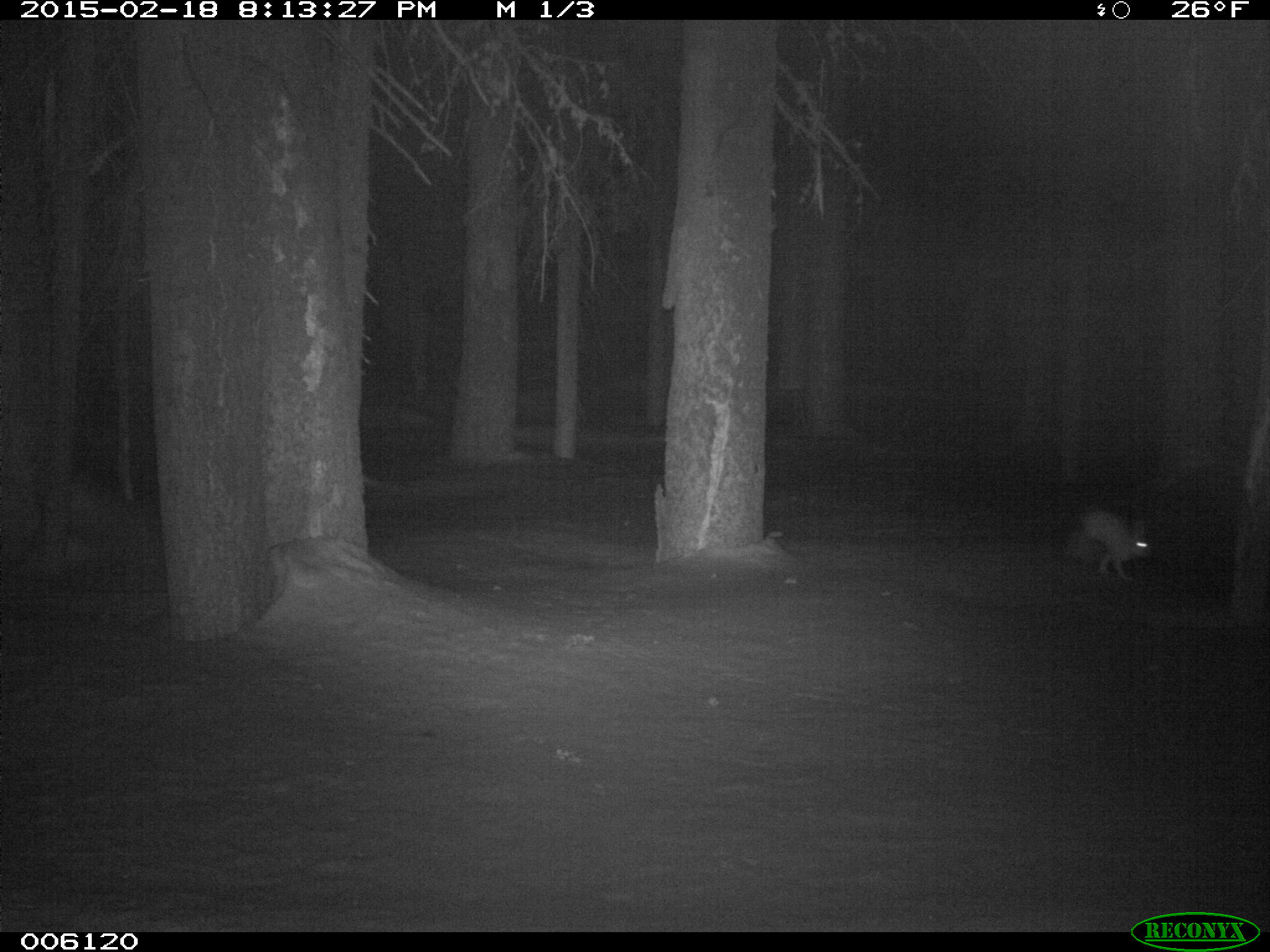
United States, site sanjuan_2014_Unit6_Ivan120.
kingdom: Animalia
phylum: Chordata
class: Mammalia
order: Lagomorpha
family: Leporidae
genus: Lepus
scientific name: Lepus americanus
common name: snowshoe hare